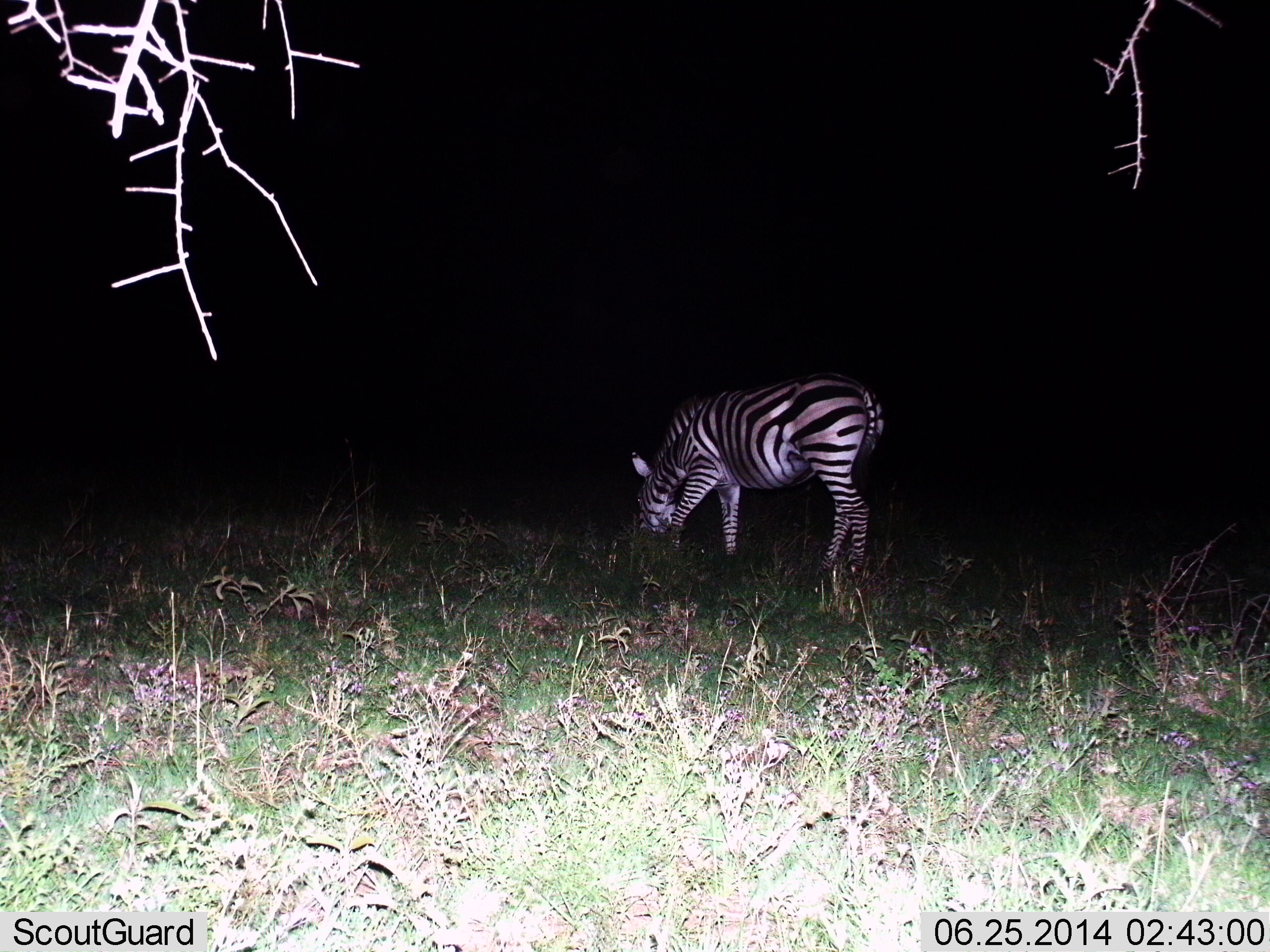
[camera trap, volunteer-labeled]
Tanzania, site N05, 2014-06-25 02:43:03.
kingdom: Animalia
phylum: Chordata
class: Mammalia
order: Perissodactyla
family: Equidae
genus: Equus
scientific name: Equus quagga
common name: plains zebra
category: zebra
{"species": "zebra (plains zebra) (Equus quagga)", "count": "1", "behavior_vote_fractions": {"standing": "20%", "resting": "0%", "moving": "0%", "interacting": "0%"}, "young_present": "0%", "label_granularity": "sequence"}